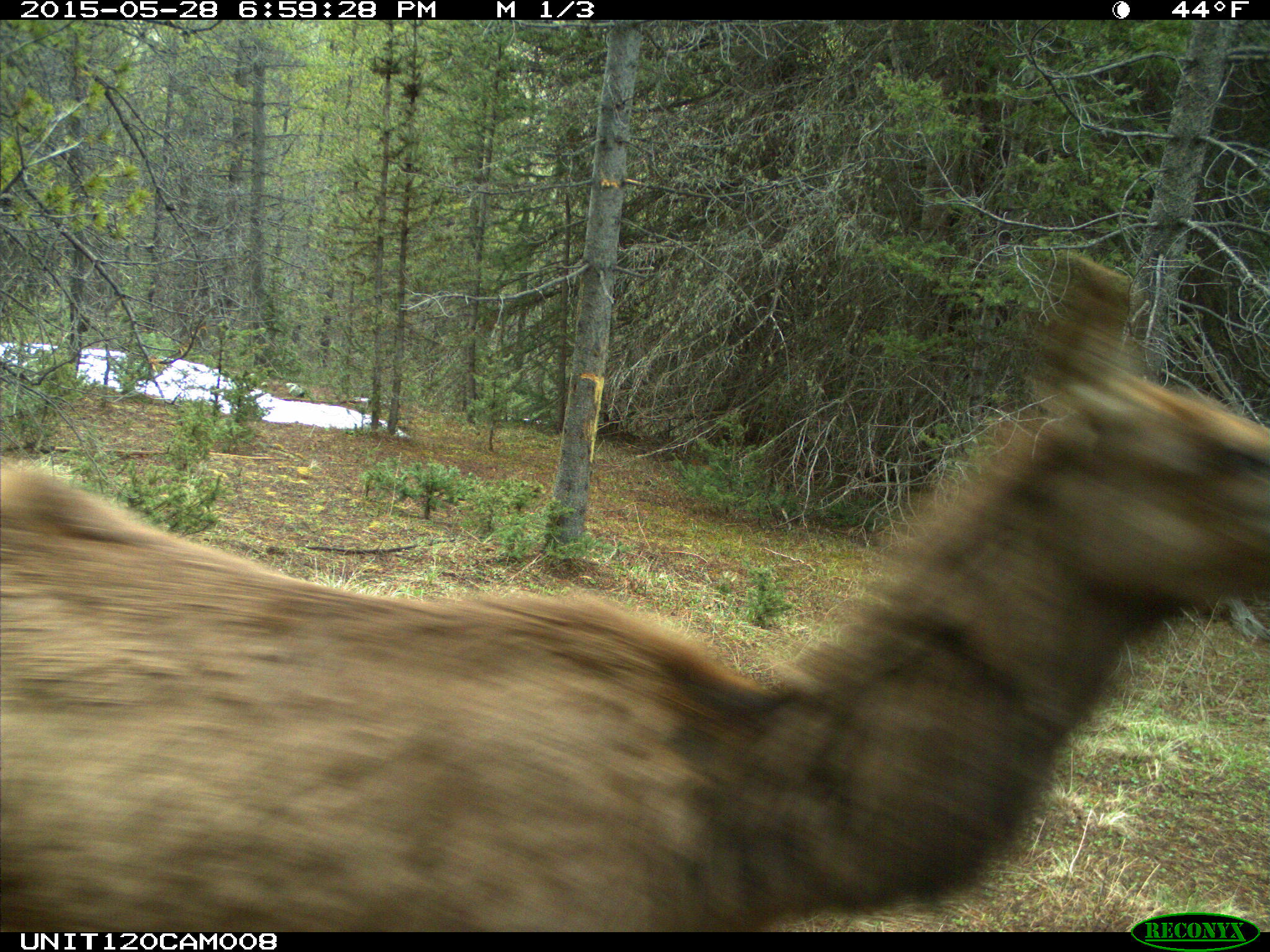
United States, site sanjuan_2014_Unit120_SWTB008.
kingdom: Animalia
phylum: Chordata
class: Mammalia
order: Artiodactyla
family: Cervidae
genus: Cervus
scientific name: Cervus elaphus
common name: red deer